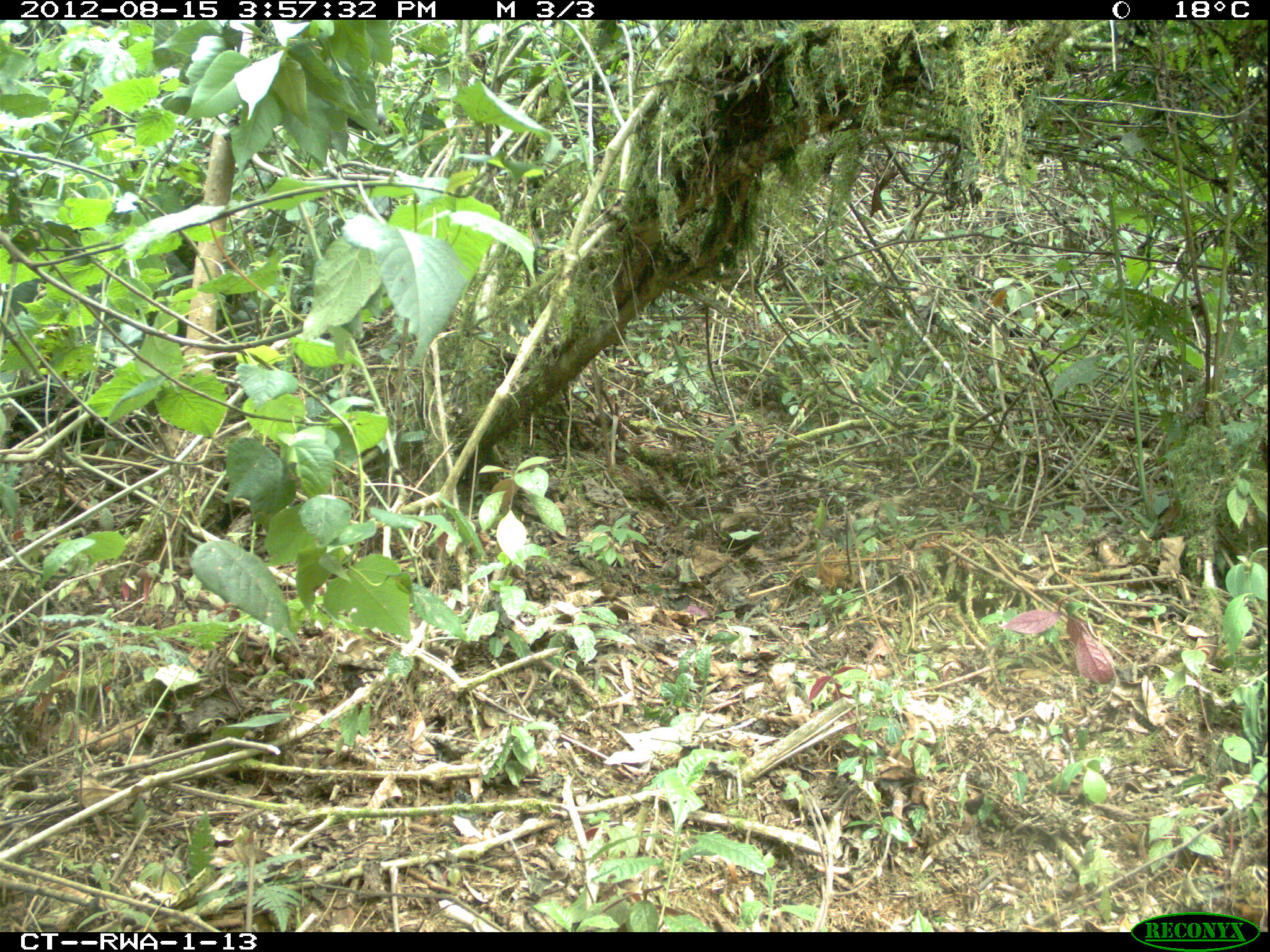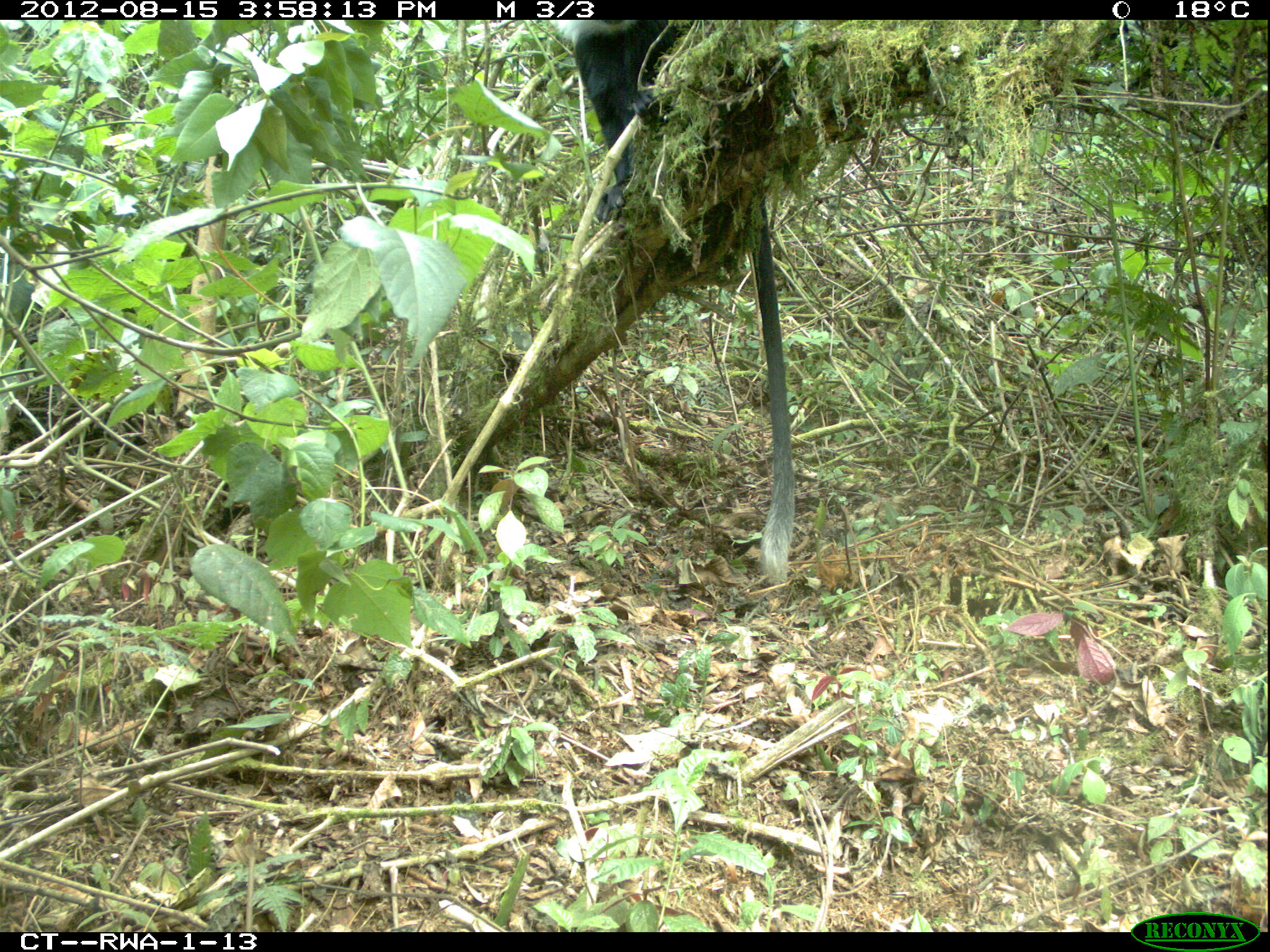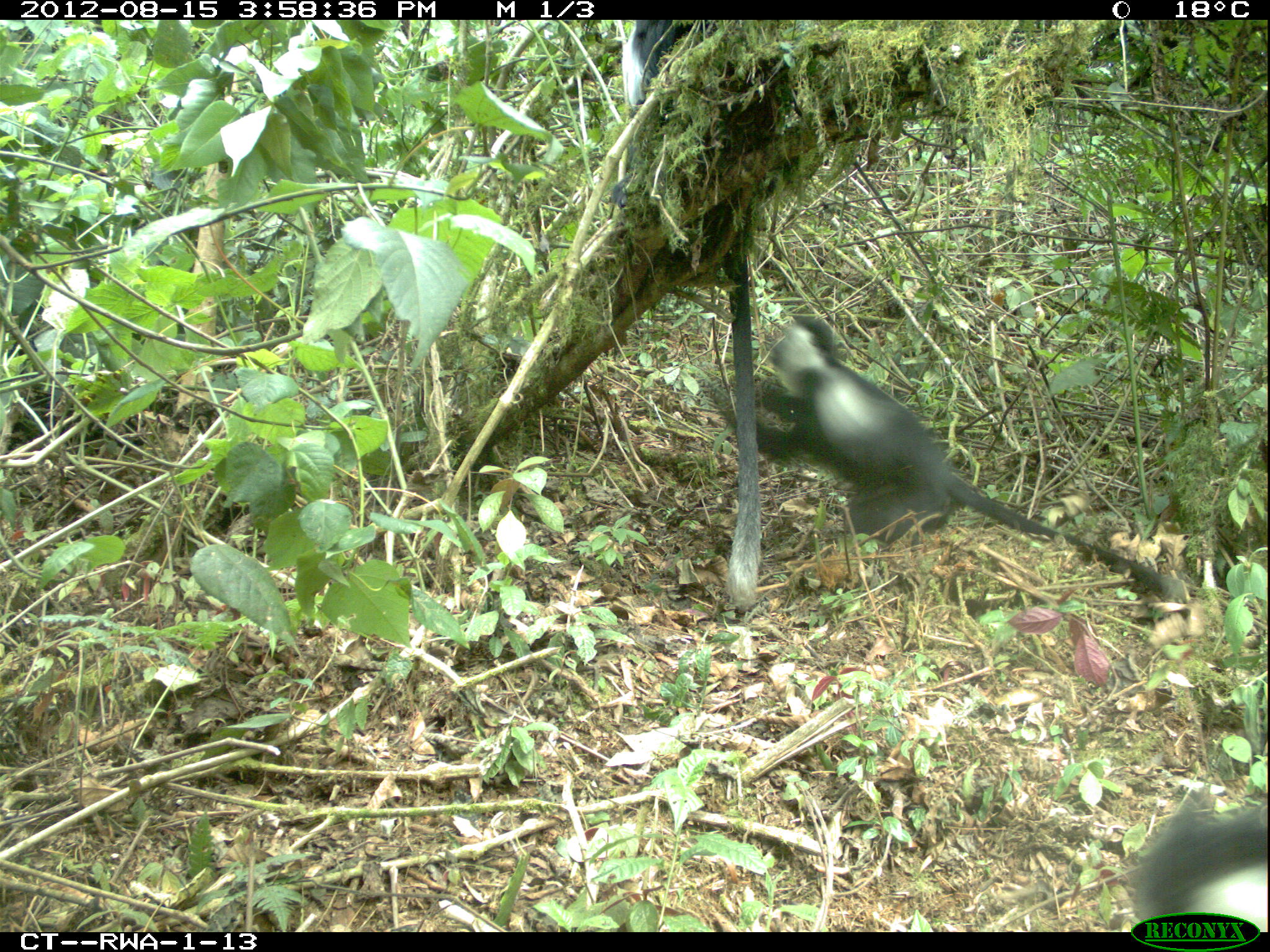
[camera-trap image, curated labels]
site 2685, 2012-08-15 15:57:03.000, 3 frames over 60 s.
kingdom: Animalia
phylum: Chordata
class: Mammalia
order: Primates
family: Cercopithecidae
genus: Colobus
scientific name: Colobus angolensis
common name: angola colobus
Colobus angolensis (angola colobus), count 9.